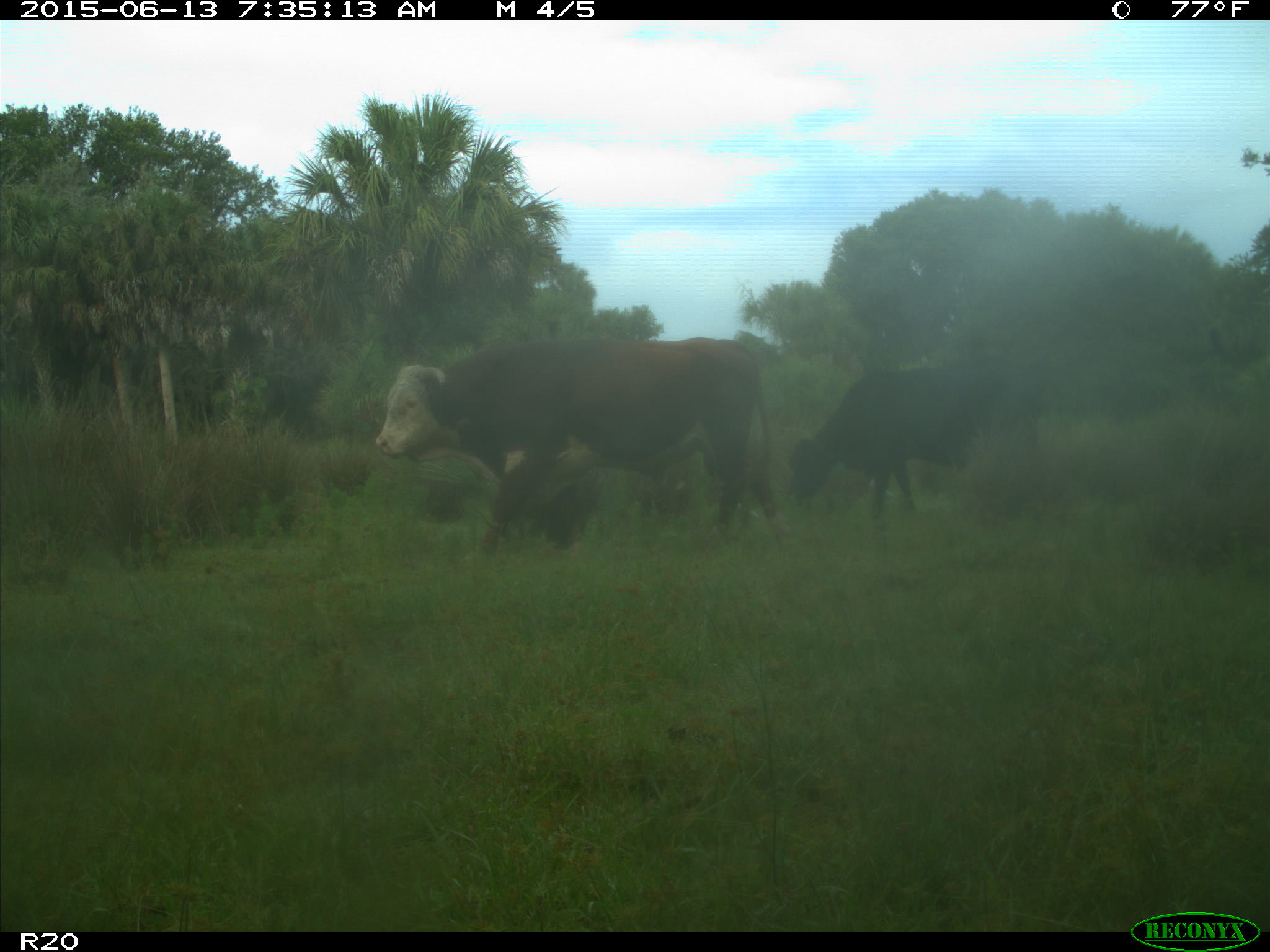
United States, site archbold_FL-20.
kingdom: Animalia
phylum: Chordata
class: Mammalia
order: Artiodactyla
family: Bovidae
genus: Bos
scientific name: Bos taurus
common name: domestic cow